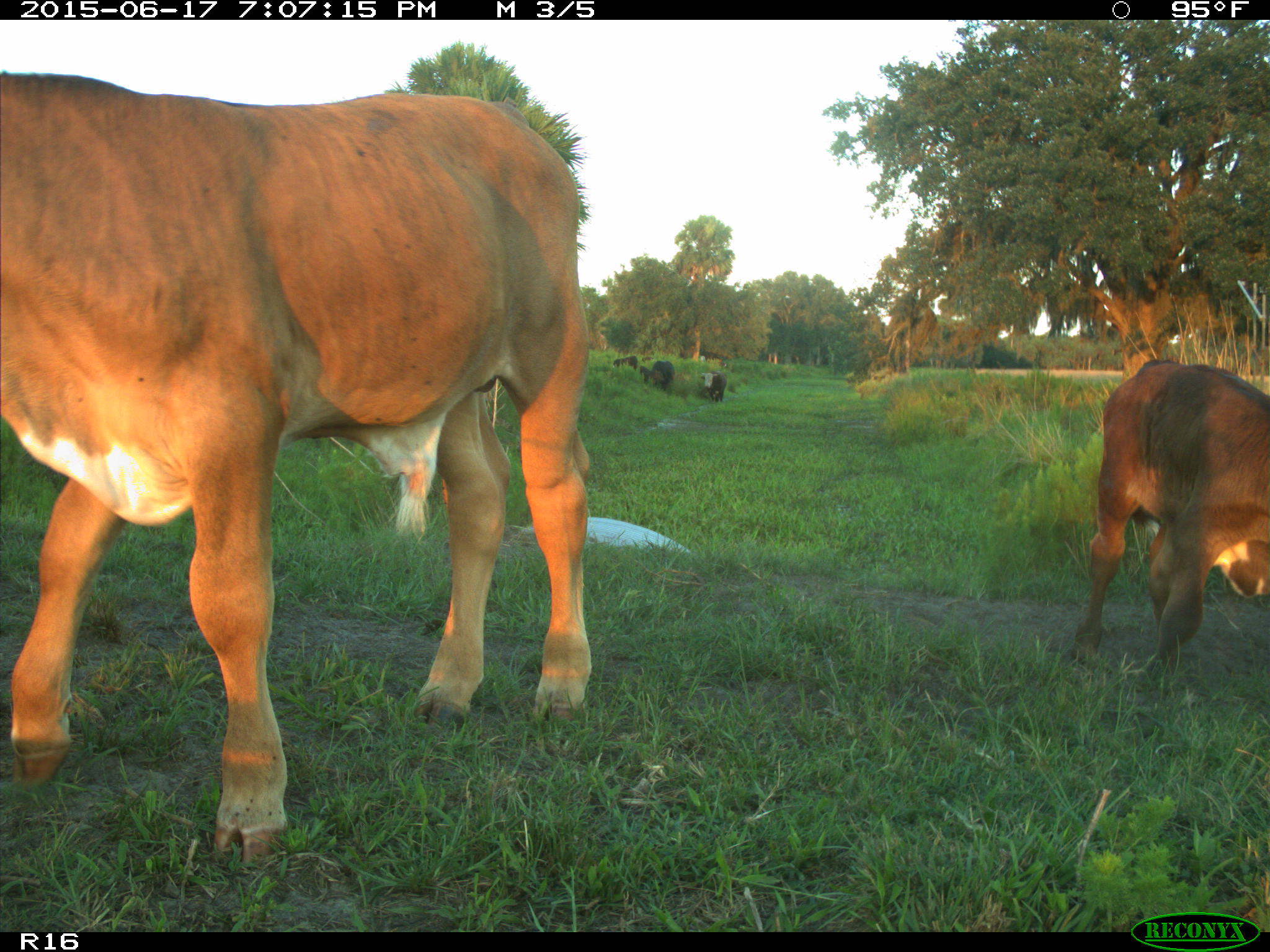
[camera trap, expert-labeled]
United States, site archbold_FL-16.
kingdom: Animalia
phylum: Chordata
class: Mammalia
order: Artiodactyla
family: Bovidae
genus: Bos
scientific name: Bos taurus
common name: domestic cow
Bos taurus (domestic cow).